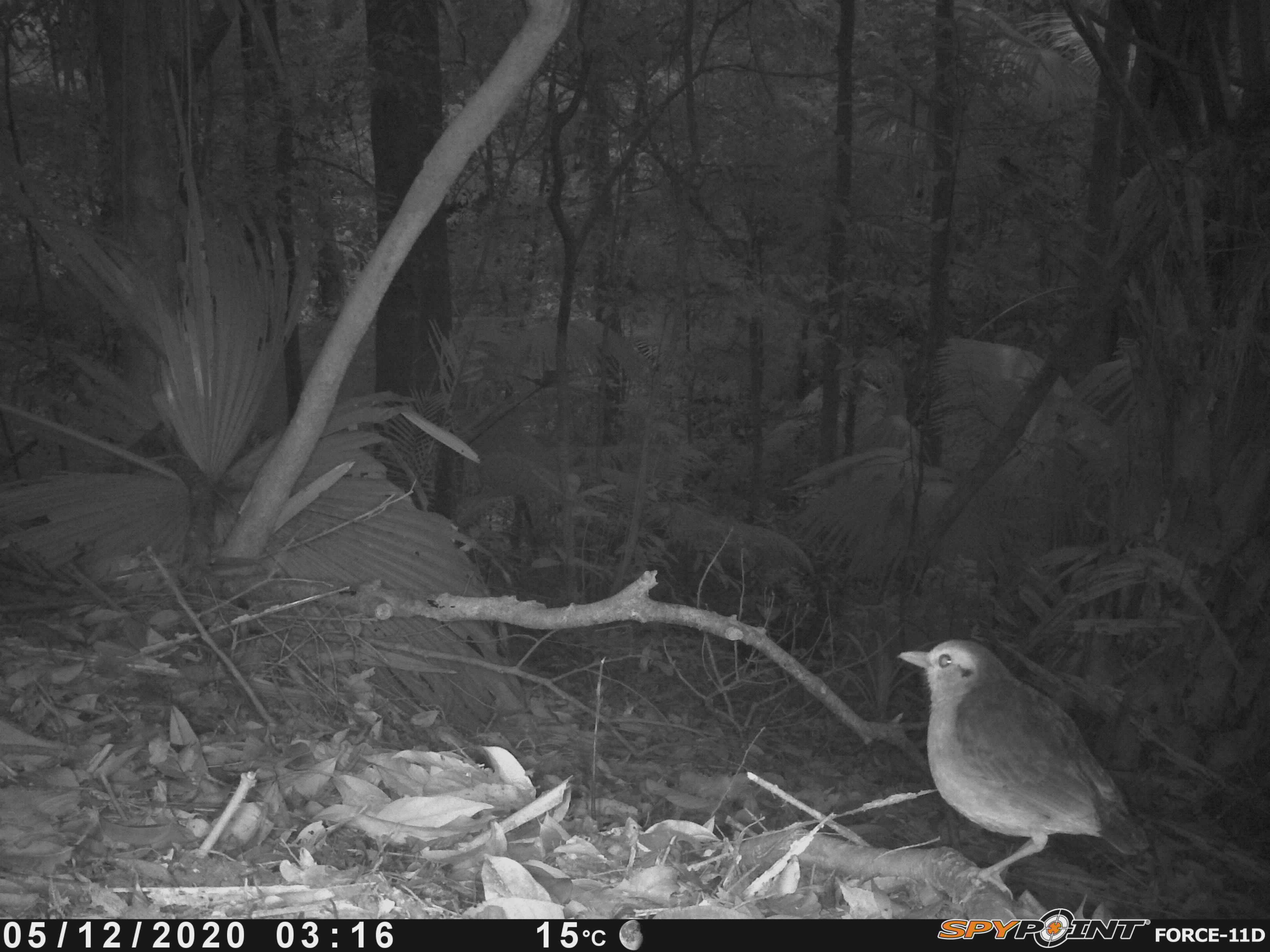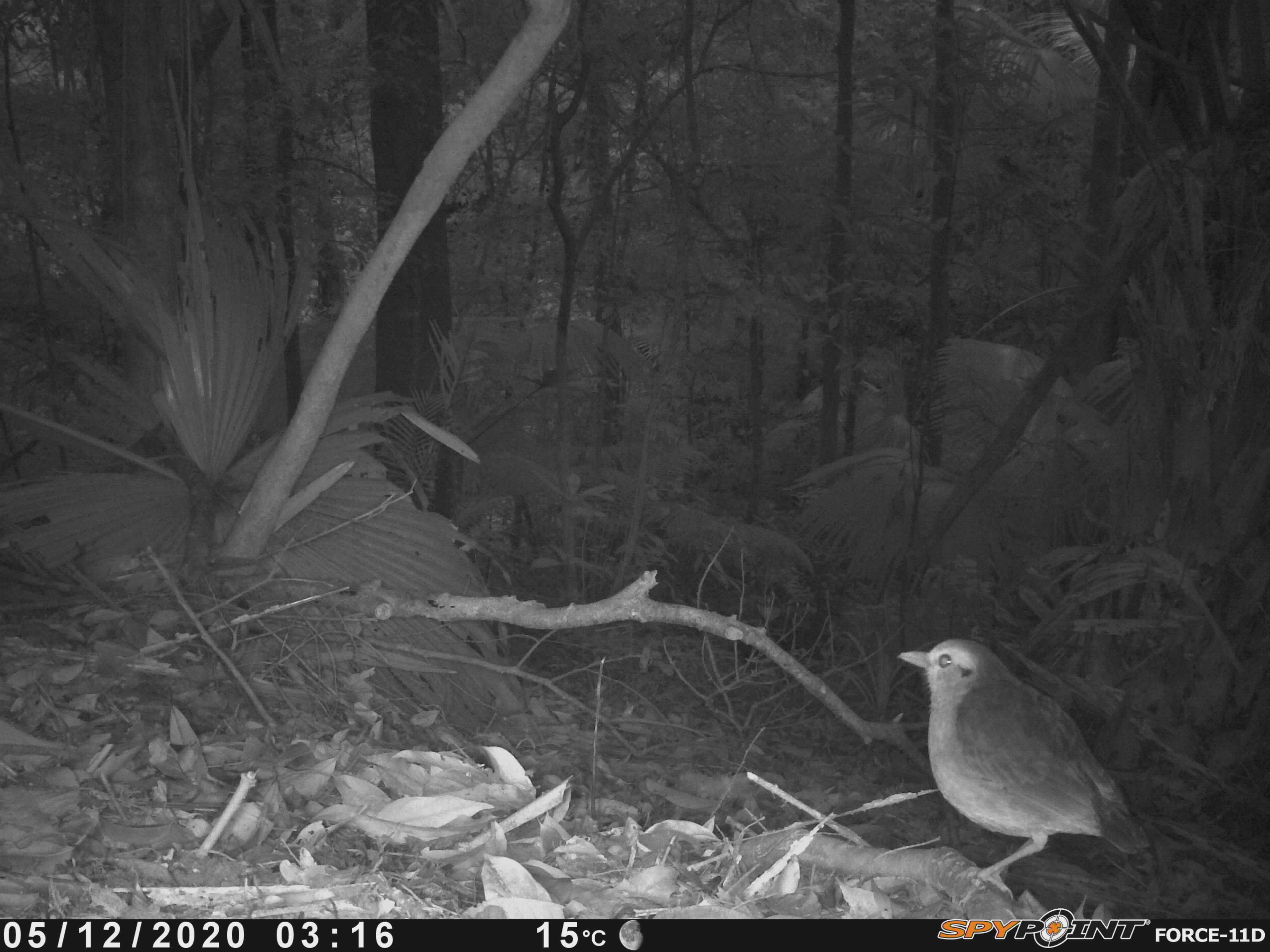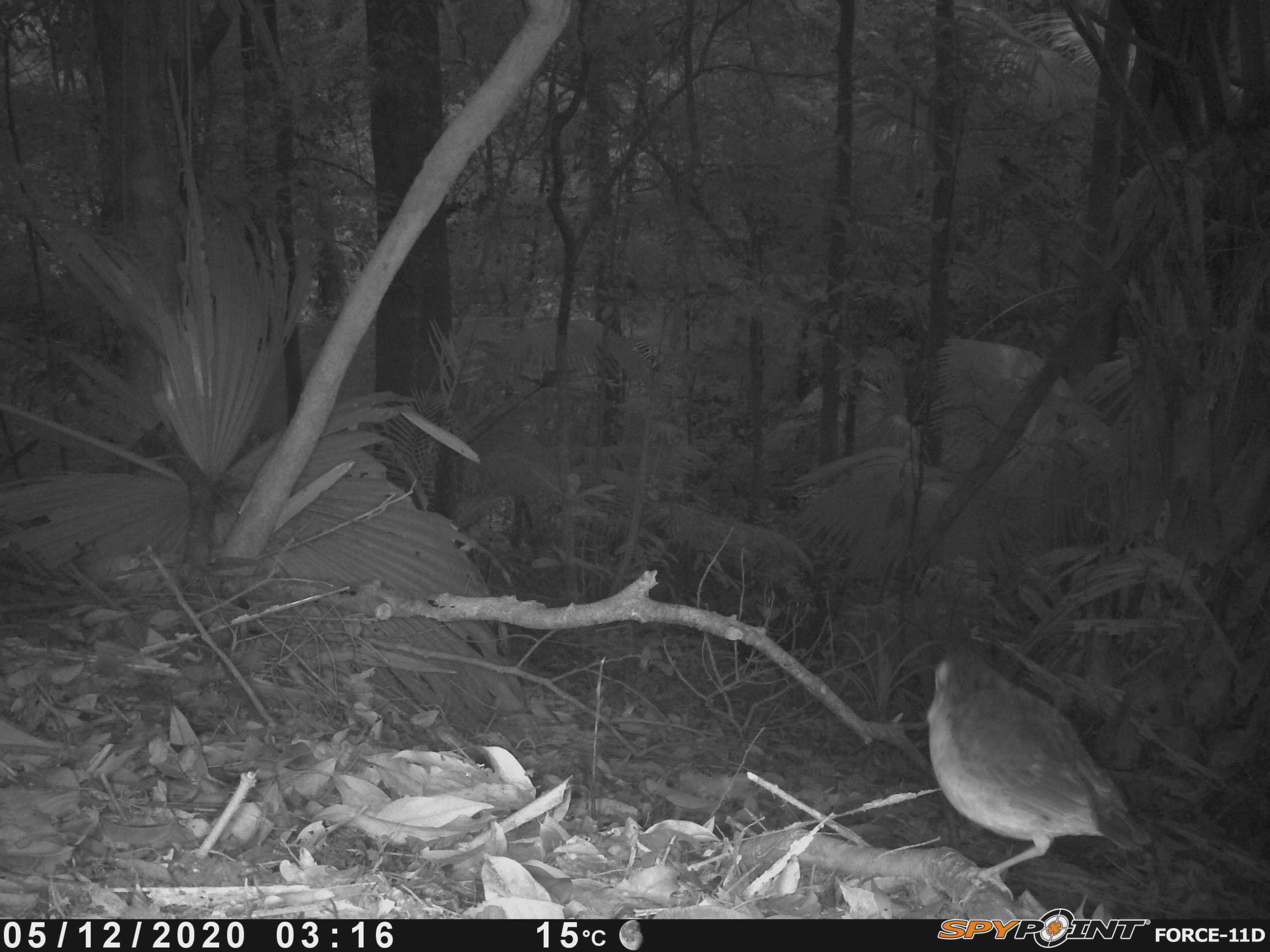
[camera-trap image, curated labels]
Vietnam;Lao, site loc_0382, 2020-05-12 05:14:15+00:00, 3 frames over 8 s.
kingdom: Animalia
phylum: Chordata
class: Aves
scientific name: Aves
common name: bird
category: unidentified bird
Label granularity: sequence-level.